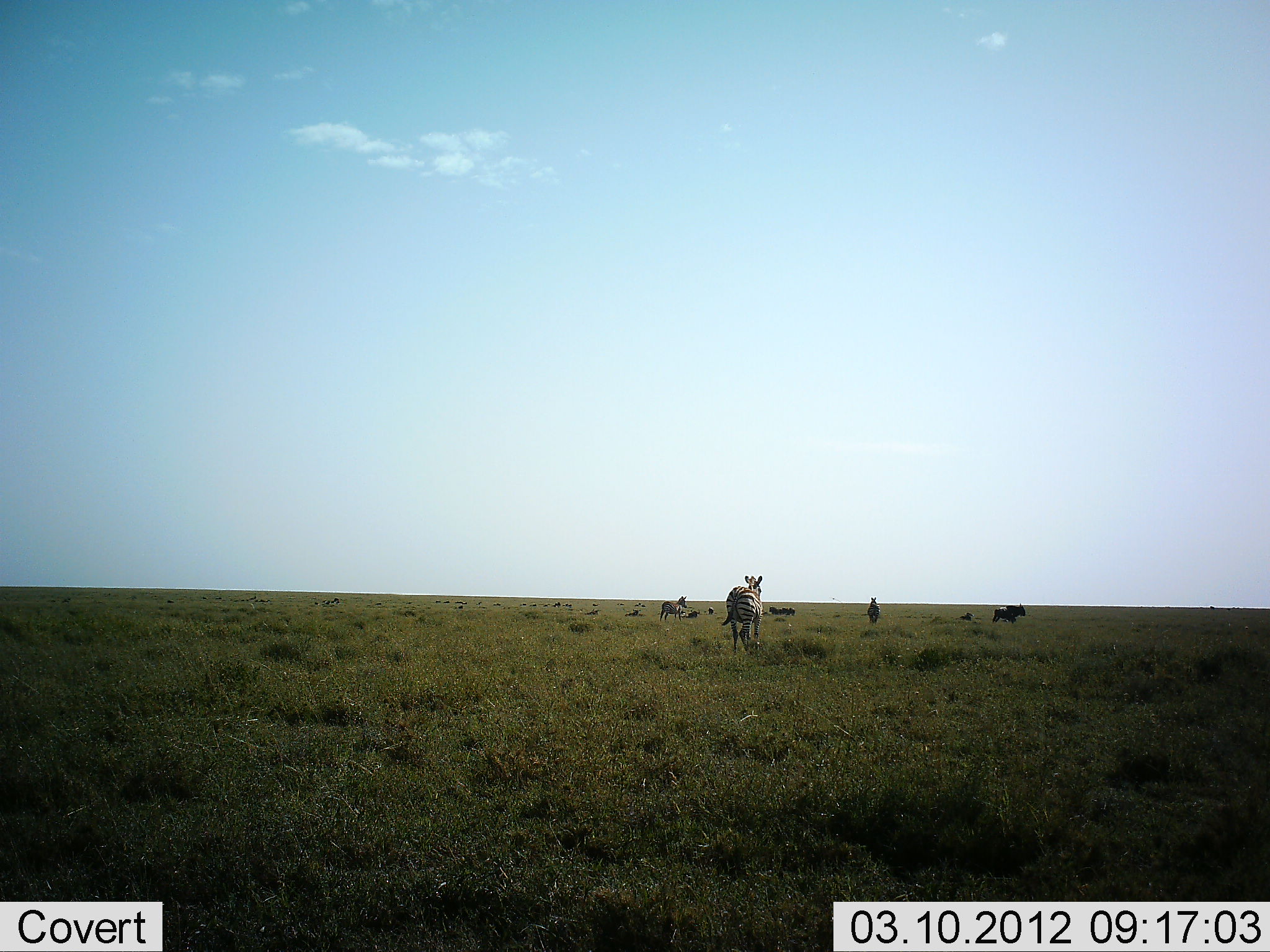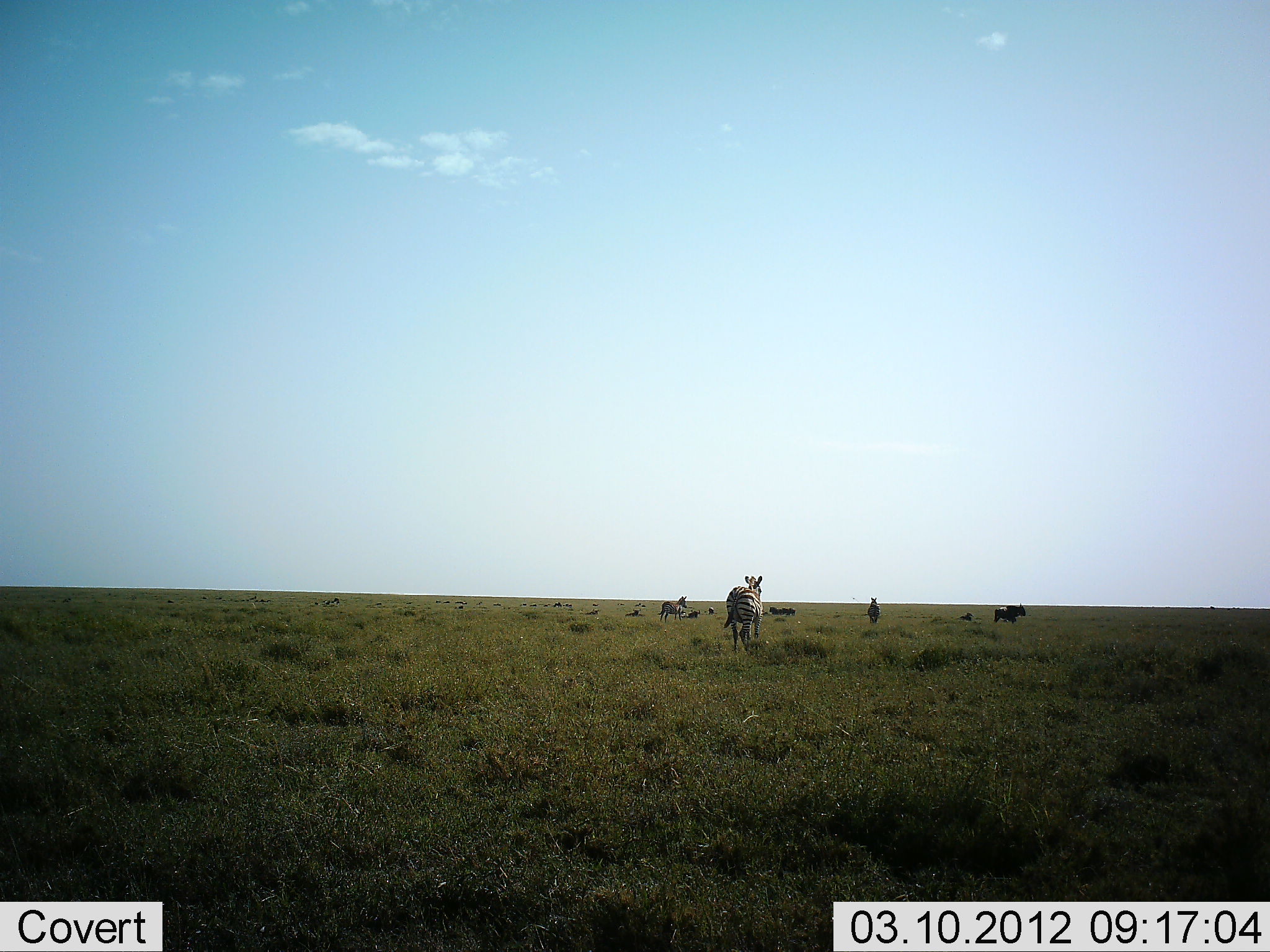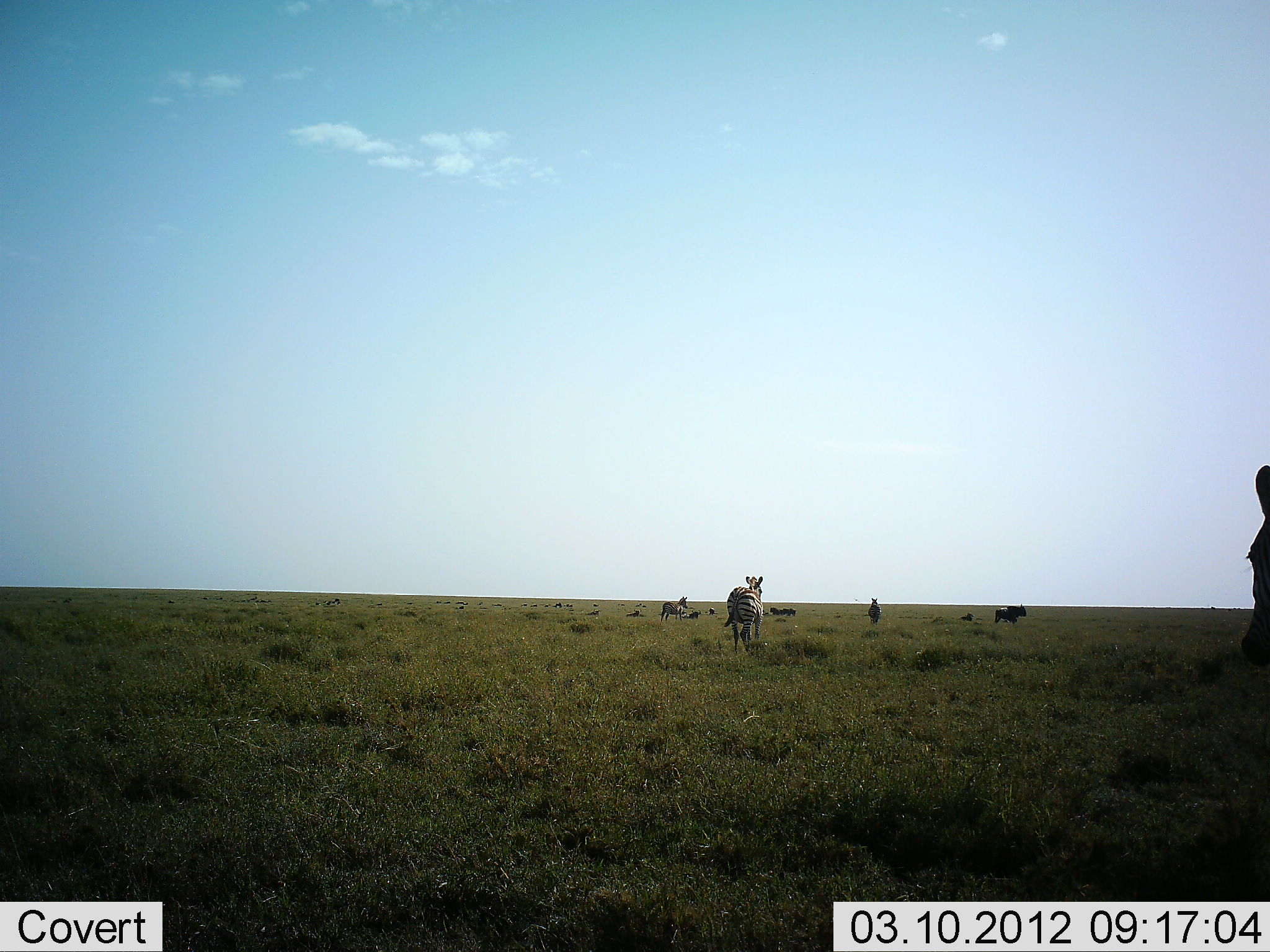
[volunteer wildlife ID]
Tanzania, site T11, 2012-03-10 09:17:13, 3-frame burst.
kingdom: Animalia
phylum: Chordata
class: Mammalia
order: Perissodactyla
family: Equidae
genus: Equus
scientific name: Equus quagga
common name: plains zebra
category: zebra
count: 5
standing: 70%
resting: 25%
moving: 55%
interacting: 0%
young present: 0%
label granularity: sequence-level